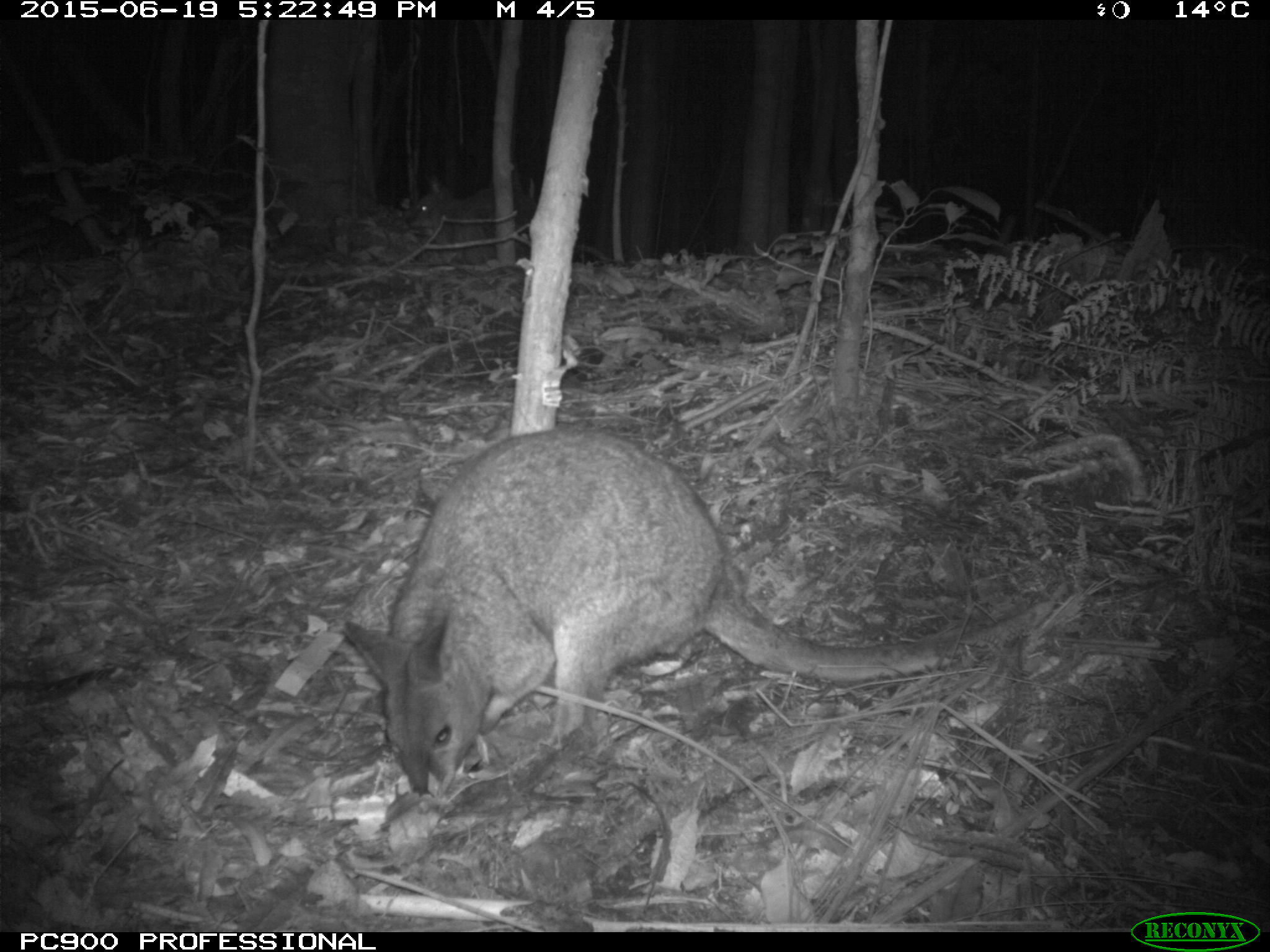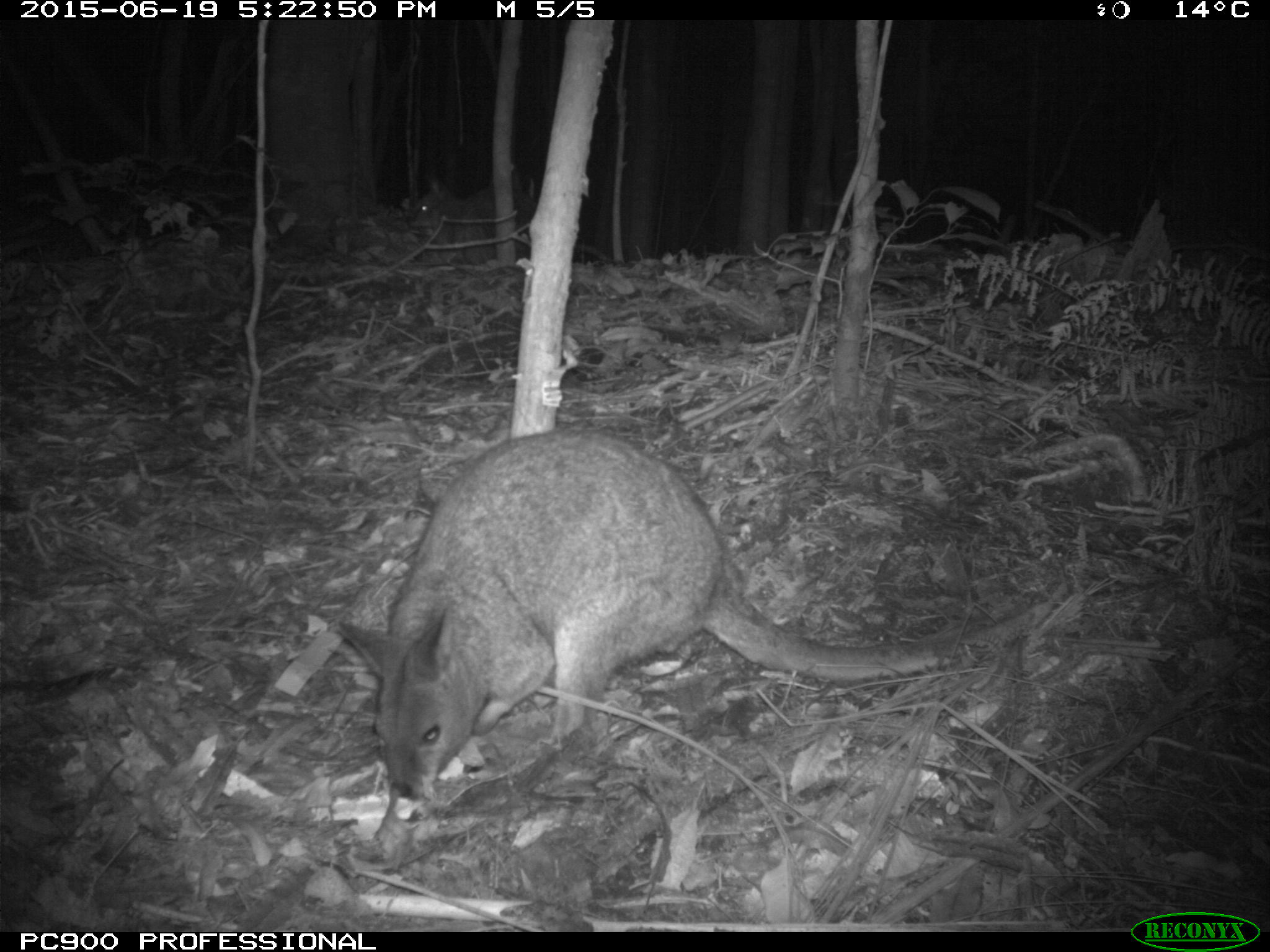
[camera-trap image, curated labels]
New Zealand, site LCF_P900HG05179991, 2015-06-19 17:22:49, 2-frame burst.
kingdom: Animalia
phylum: Chordata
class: Mammalia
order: Diprotodontia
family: Macropodidae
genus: Notamacropus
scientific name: Notamacropus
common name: wallaby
Wallaby (Notamacropus).